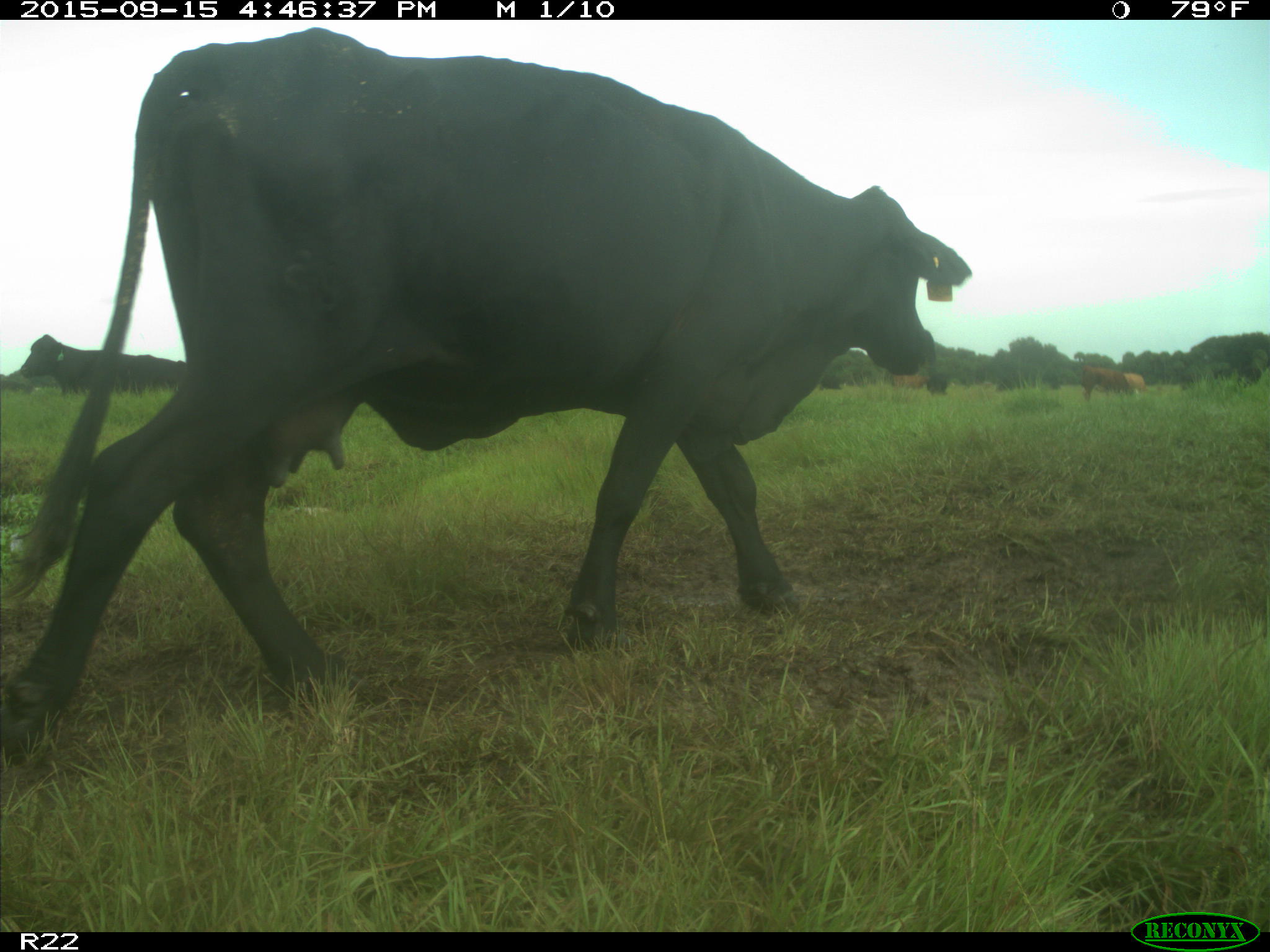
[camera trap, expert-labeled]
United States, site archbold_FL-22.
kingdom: Animalia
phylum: Chordata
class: Mammalia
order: Artiodactyla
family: Bovidae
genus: Bos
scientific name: Bos taurus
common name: domestic cow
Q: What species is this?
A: Bos taurus (domestic cow).